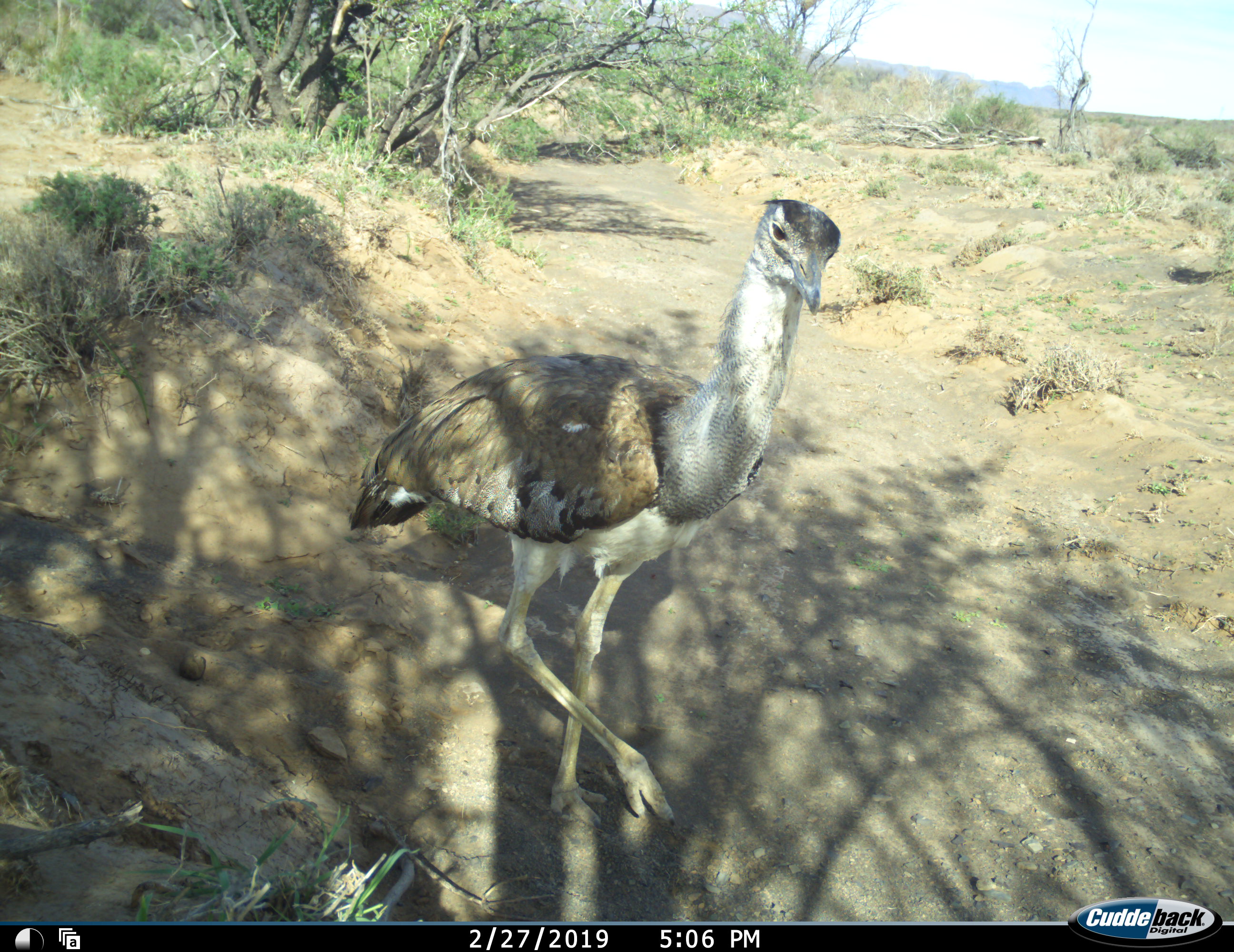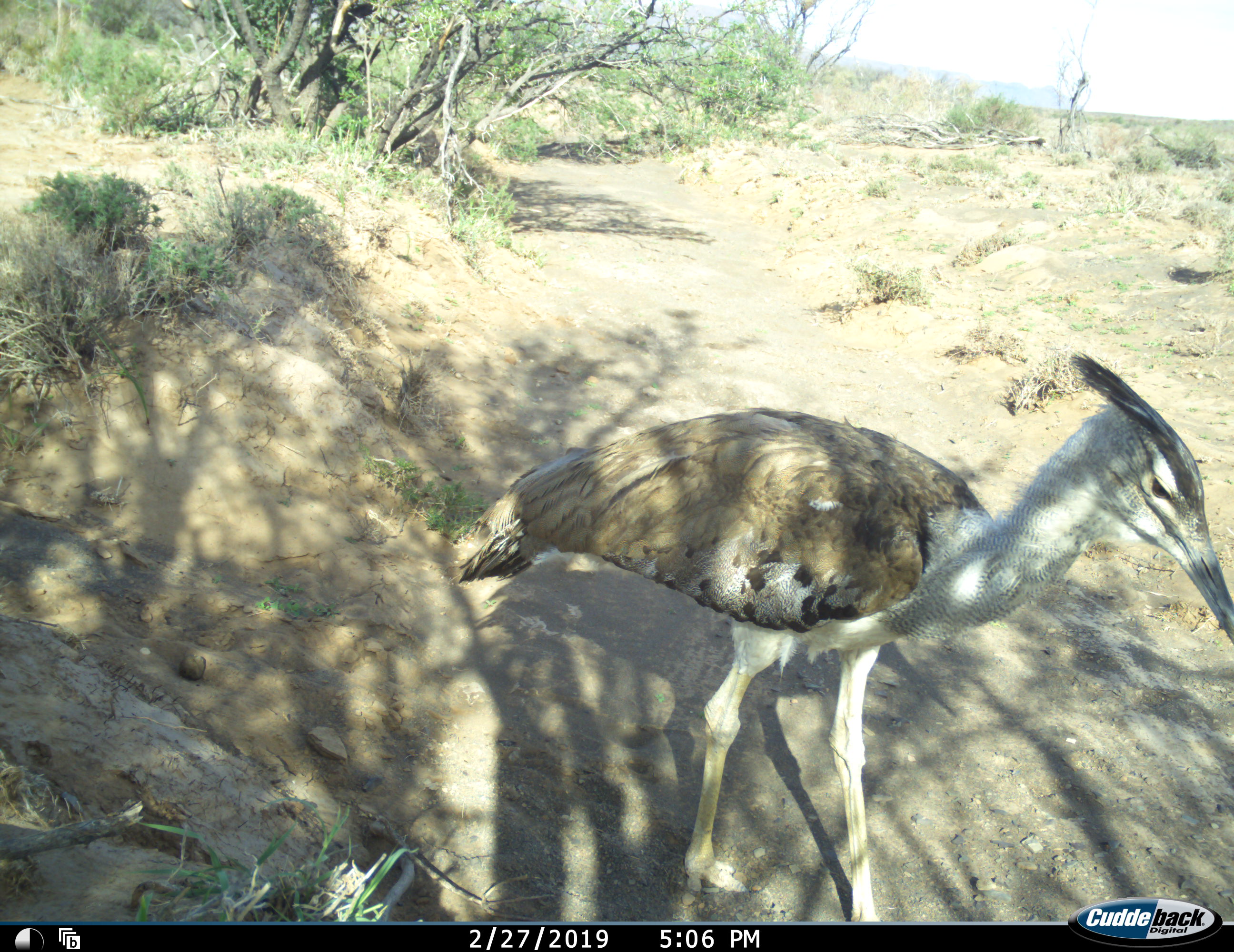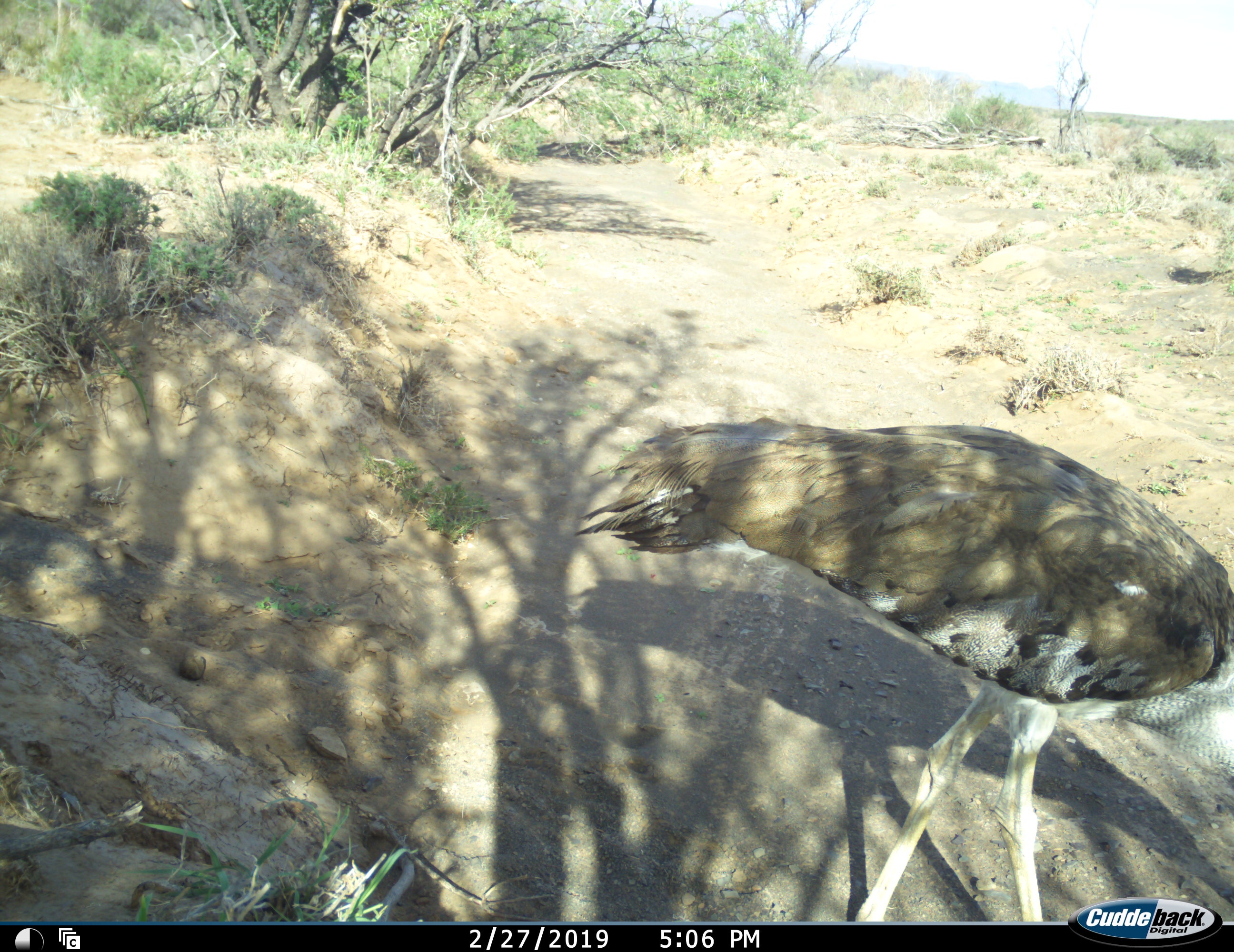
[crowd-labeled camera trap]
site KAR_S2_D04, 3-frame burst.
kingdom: Animalia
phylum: Chordata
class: Aves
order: Otidiformes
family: Otididae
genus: Ardeotis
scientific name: Ardeotis kori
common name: kori bustard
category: bustardkori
Bustardkori (kori bustard) (Ardeotis kori), count 1. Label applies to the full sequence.